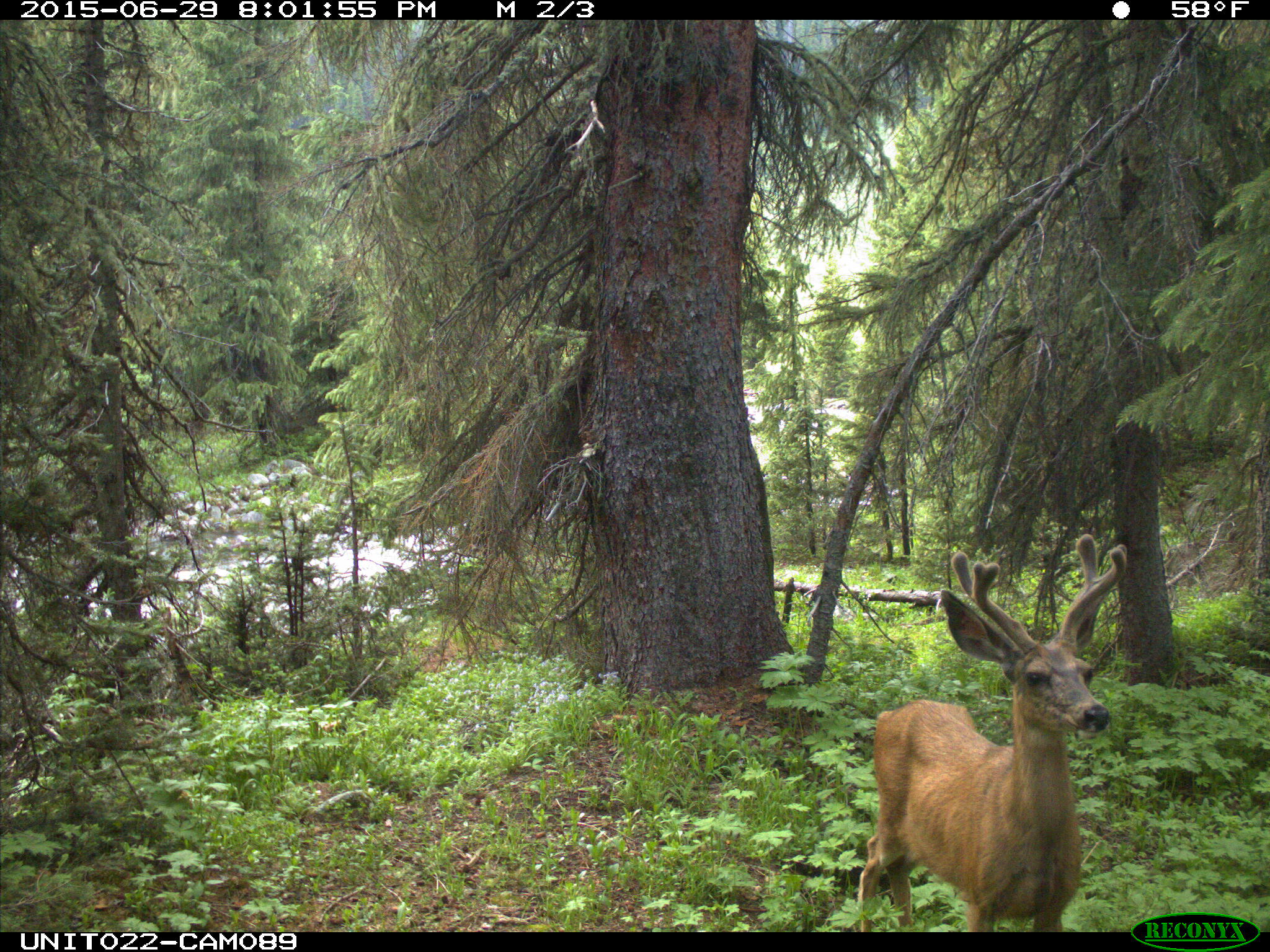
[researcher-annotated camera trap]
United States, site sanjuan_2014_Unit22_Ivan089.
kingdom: Animalia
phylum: Chordata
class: Mammalia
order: Artiodactyla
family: Cervidae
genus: Odocoileus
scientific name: Odocoileus hemionus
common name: mule deer